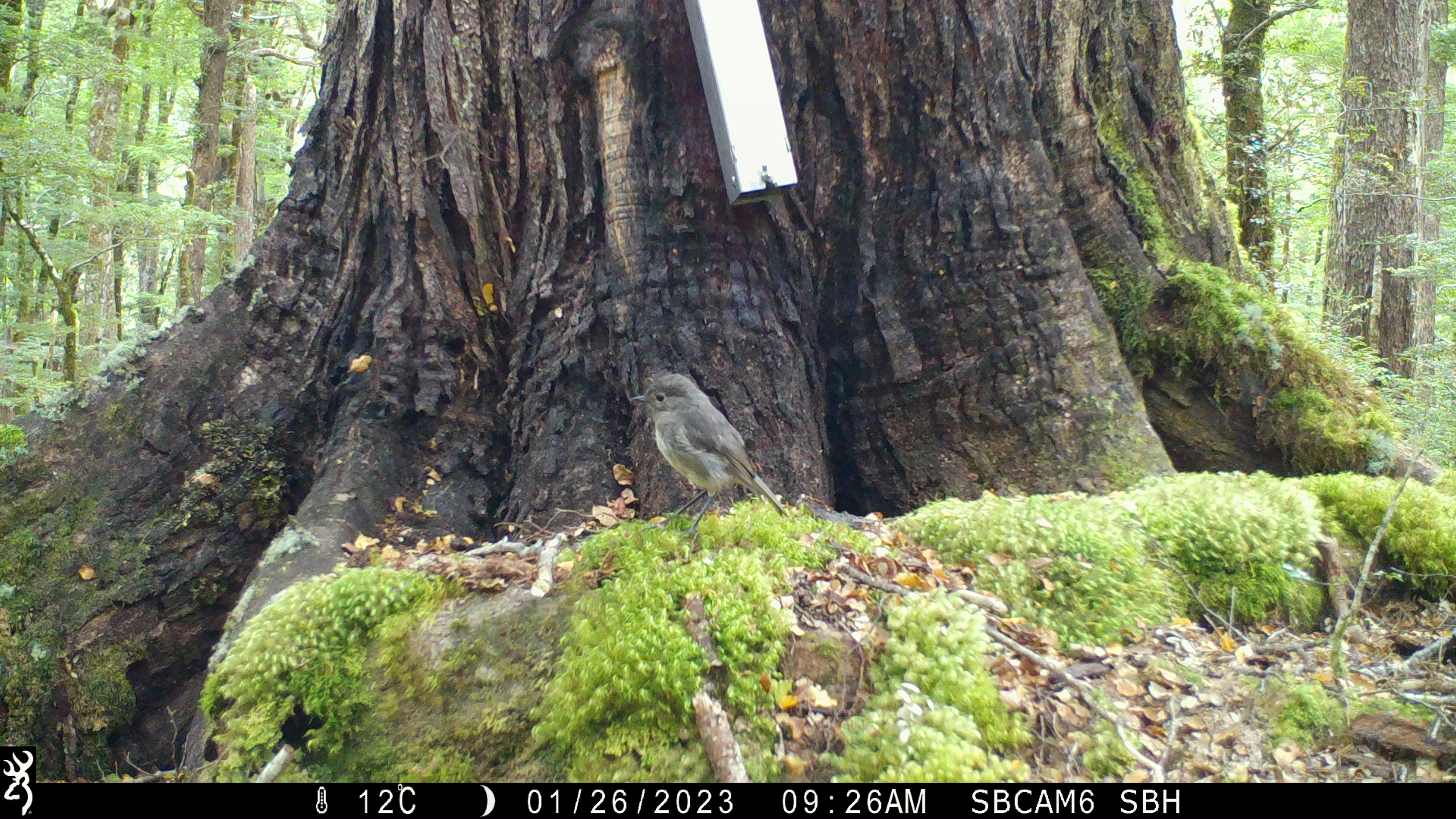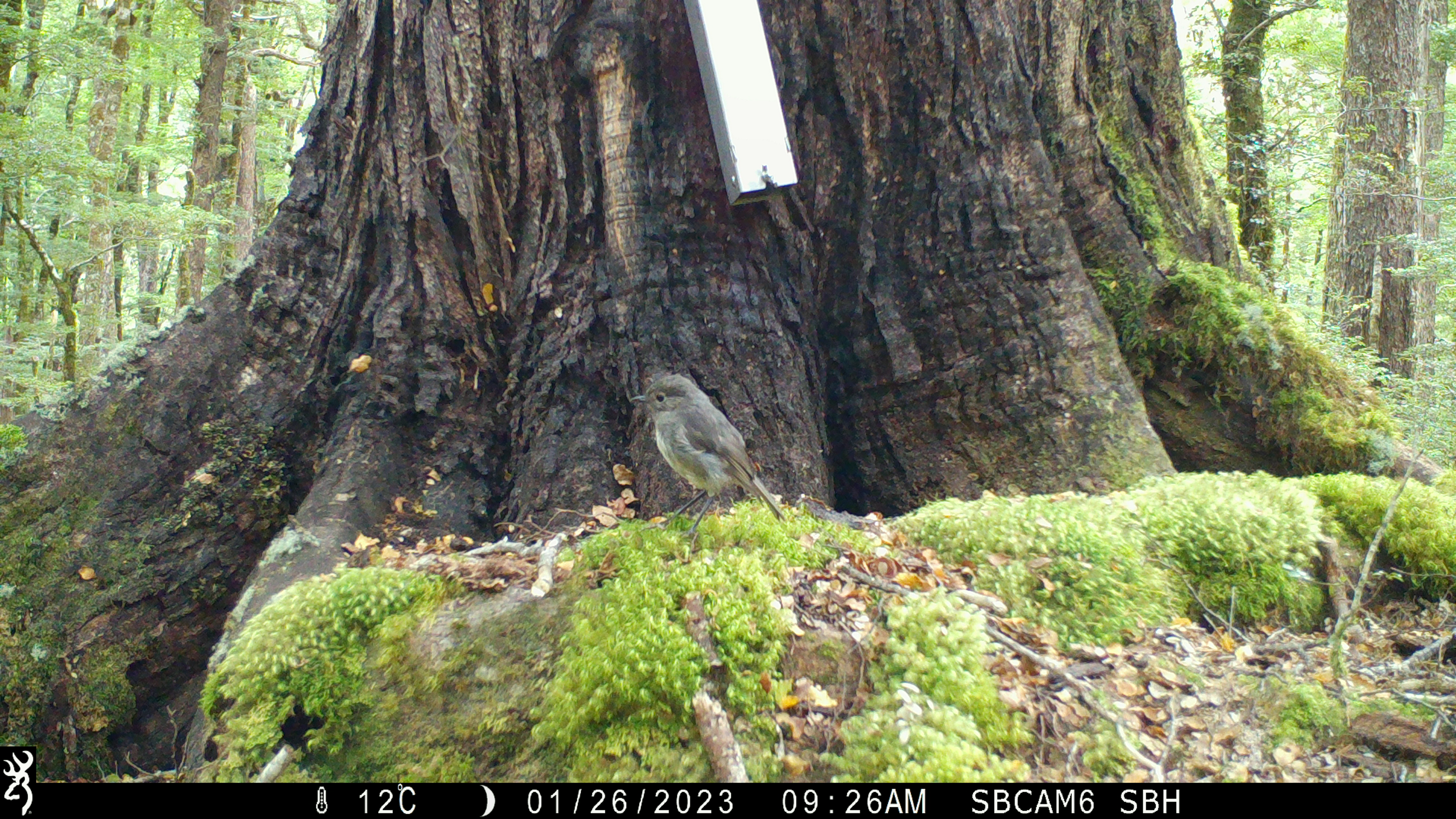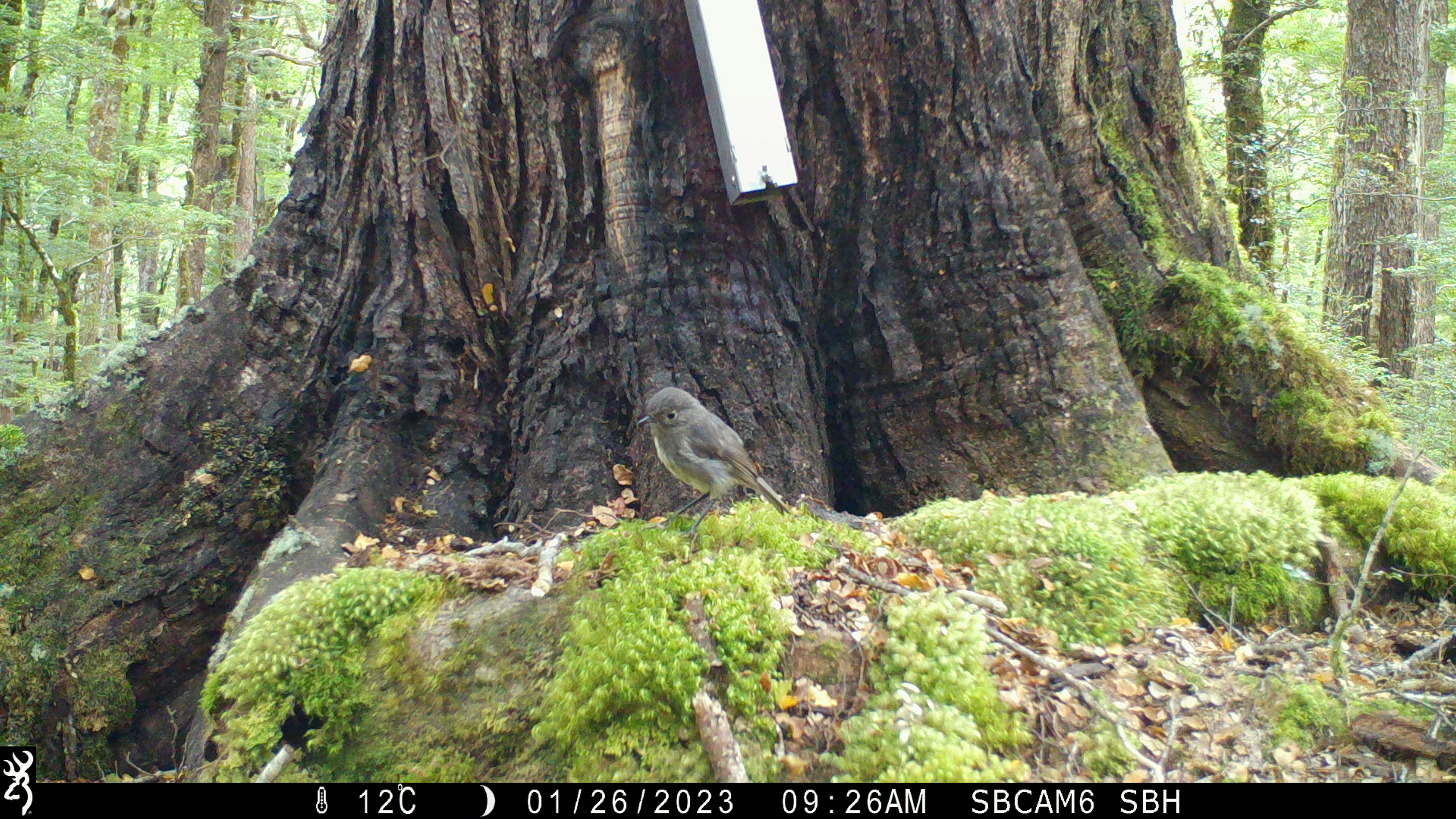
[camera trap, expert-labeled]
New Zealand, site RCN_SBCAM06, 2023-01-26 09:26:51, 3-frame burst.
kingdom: Animalia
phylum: Chordata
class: Aves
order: Passeriformes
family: Petroicidae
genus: Petroica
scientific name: Petroica australis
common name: new zealand robin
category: robin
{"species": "robin (new zealand robin) (Petroica australis)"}